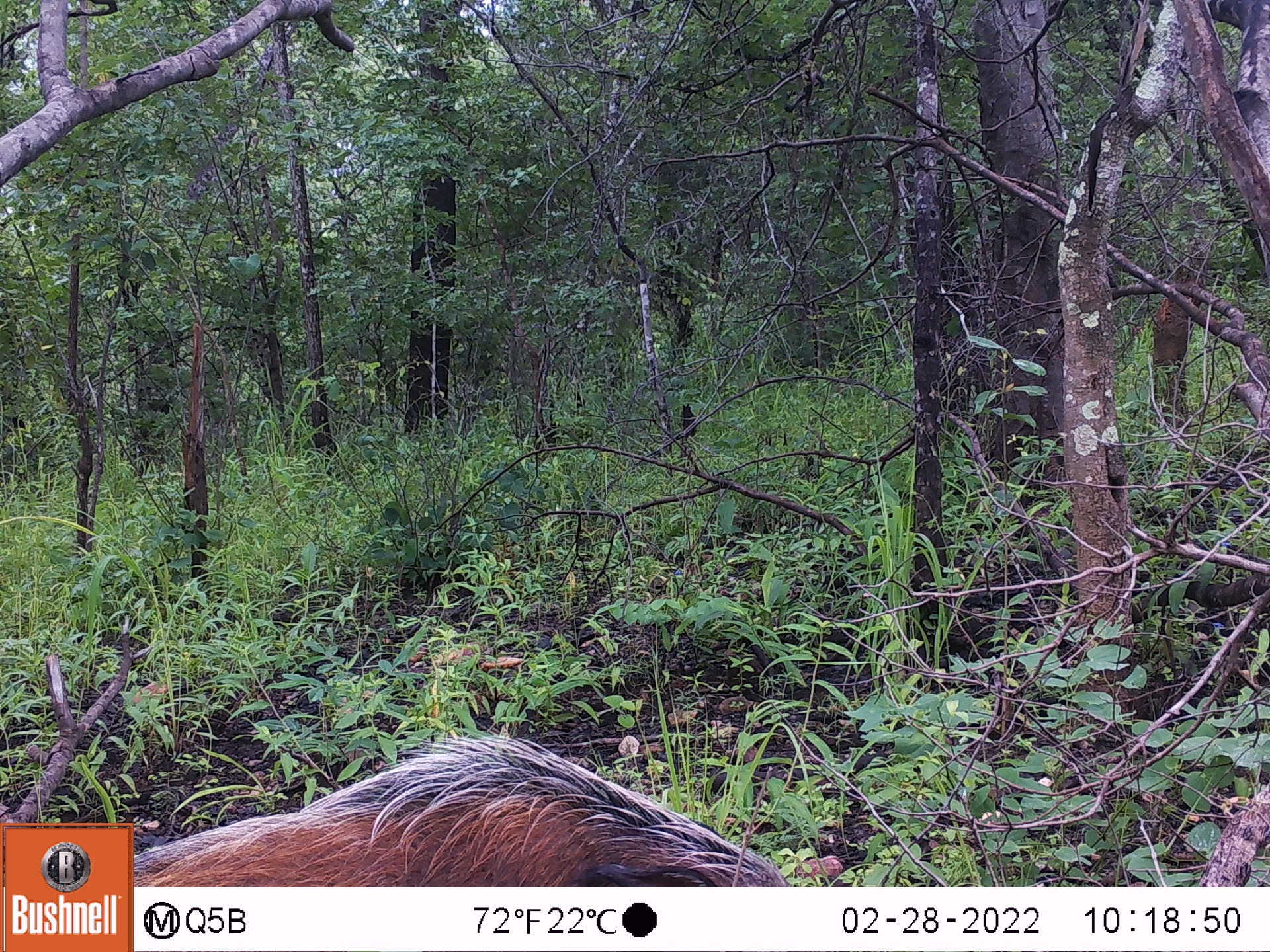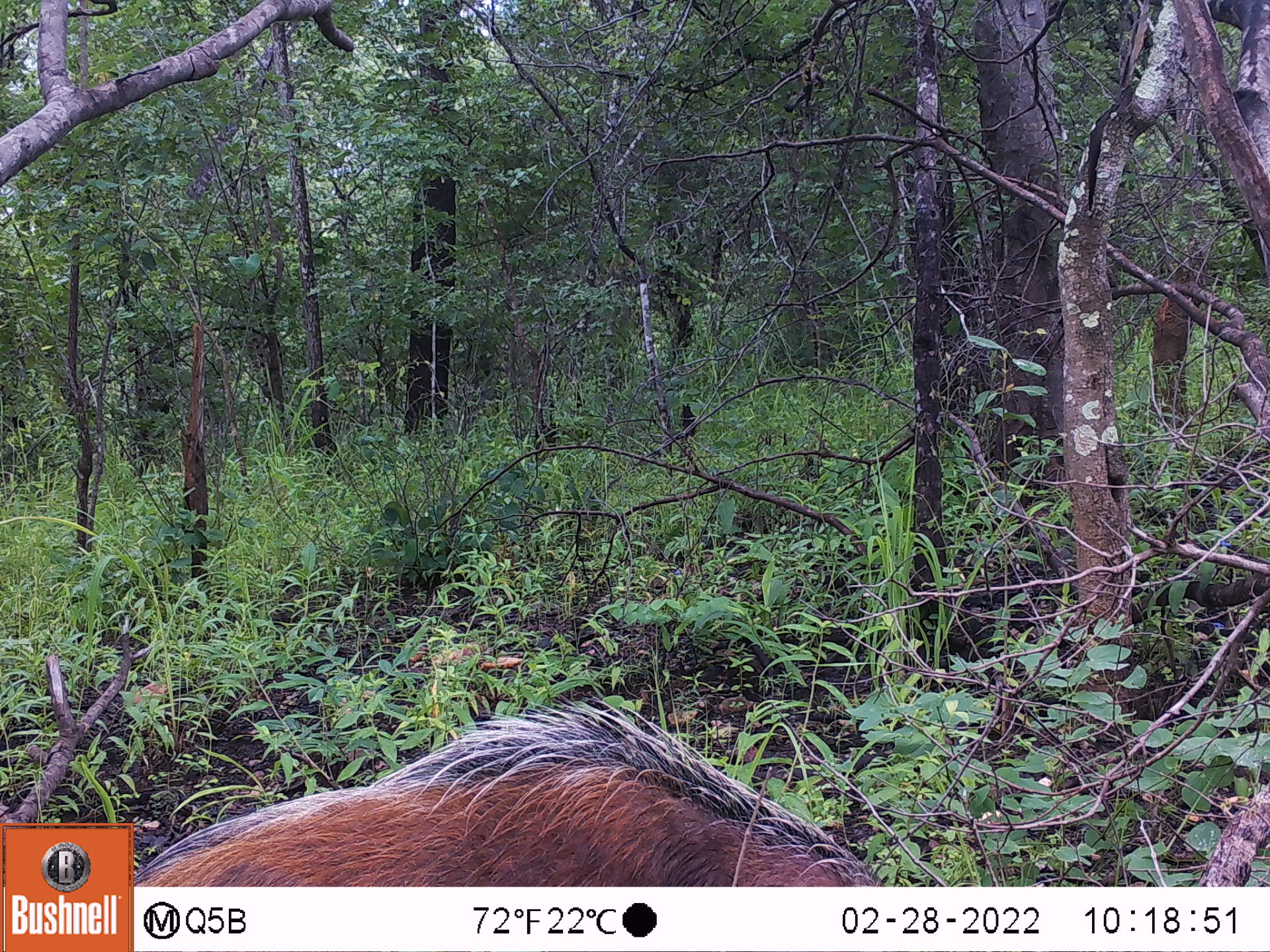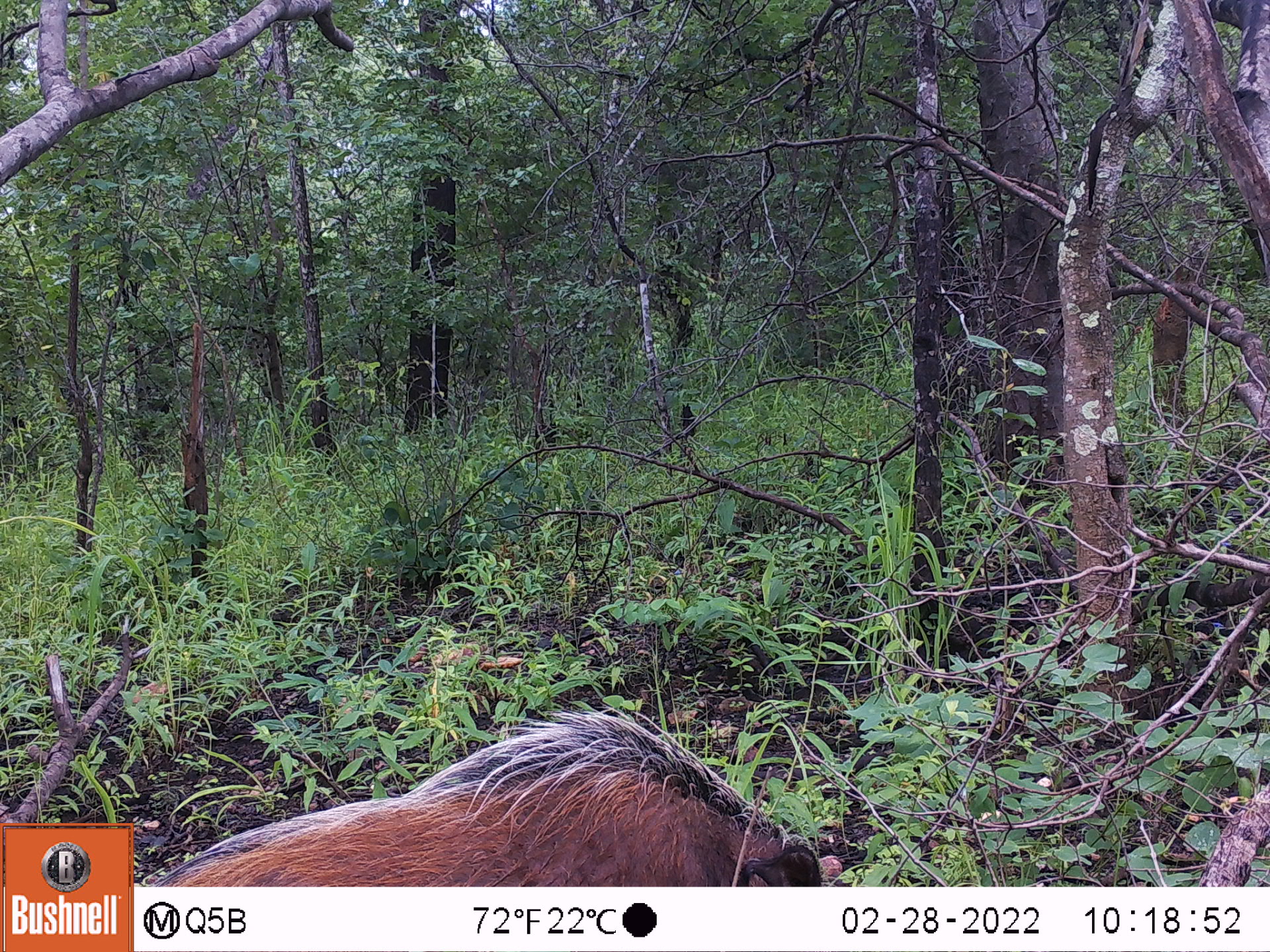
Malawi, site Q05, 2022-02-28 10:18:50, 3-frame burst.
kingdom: Animalia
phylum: Chordata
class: Mammalia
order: Artiodactyla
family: Suidae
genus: Potamochoerus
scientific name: Potamochoerus larvatus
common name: bushpig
Bushpig (Potamochoerus larvatus), count 1.